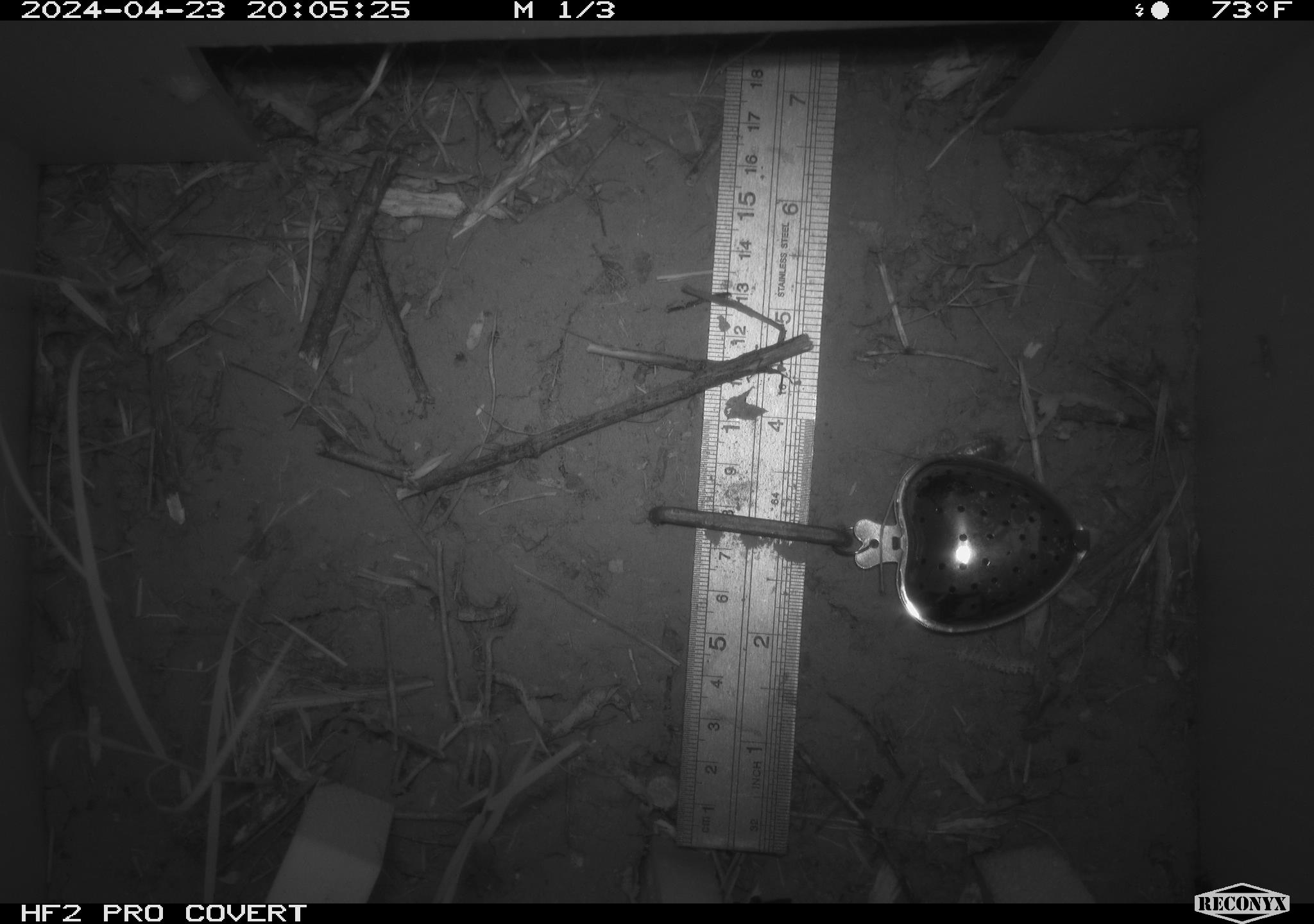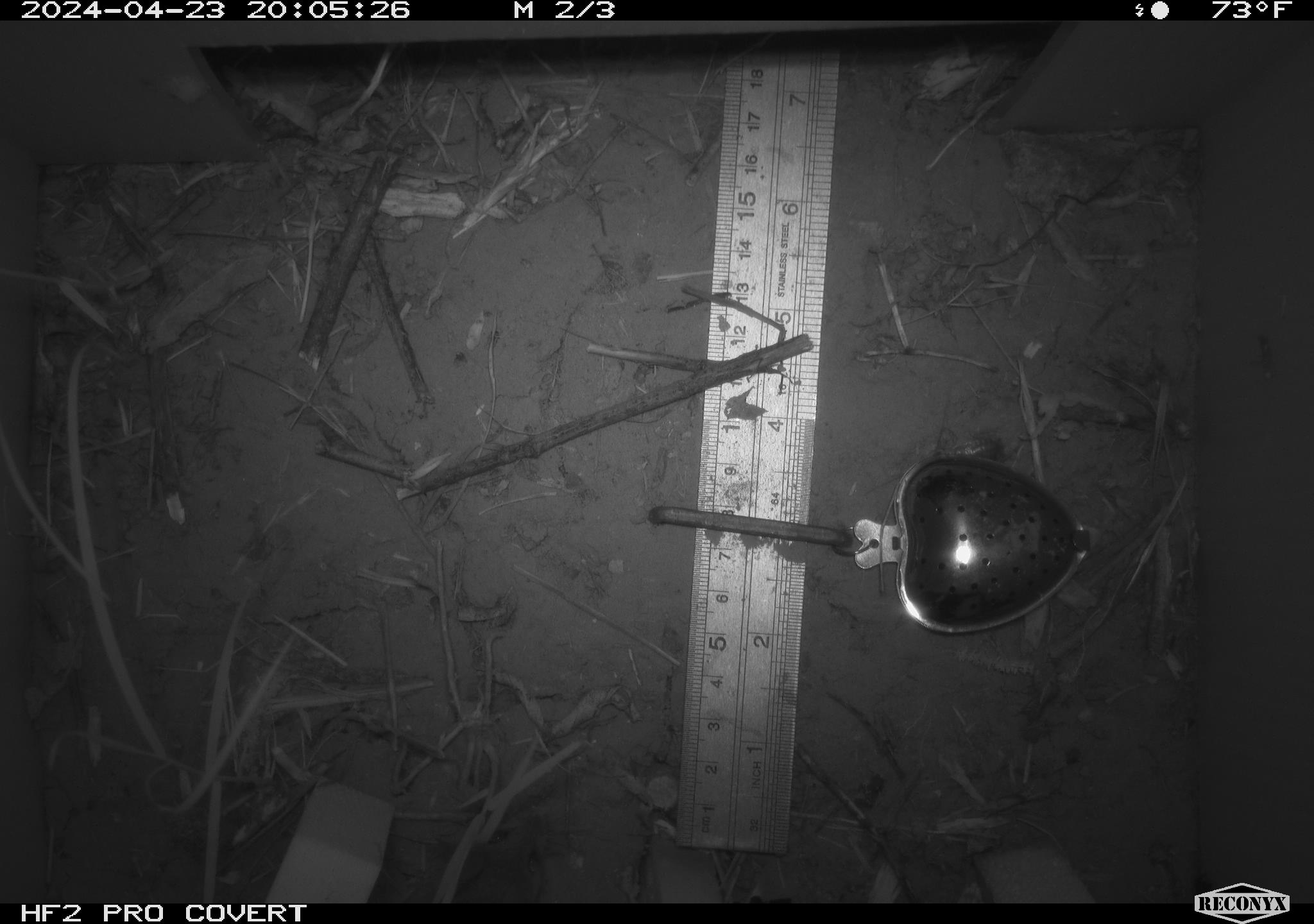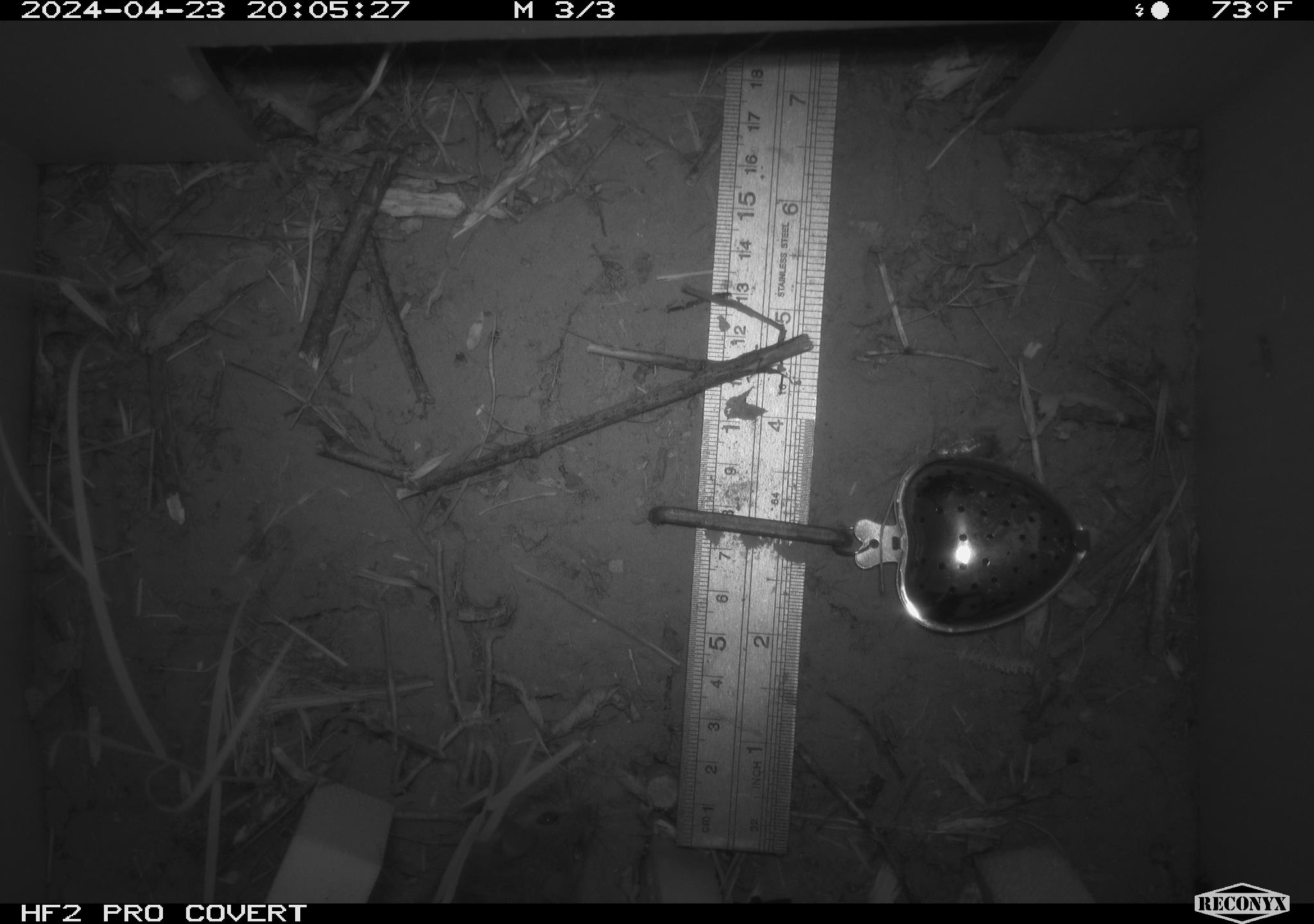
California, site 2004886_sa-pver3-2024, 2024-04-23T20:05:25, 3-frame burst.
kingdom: Animalia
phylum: Chordata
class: Mammalia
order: Rodentia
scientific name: Rodentia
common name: mouse species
Mouse species (Rodentia).